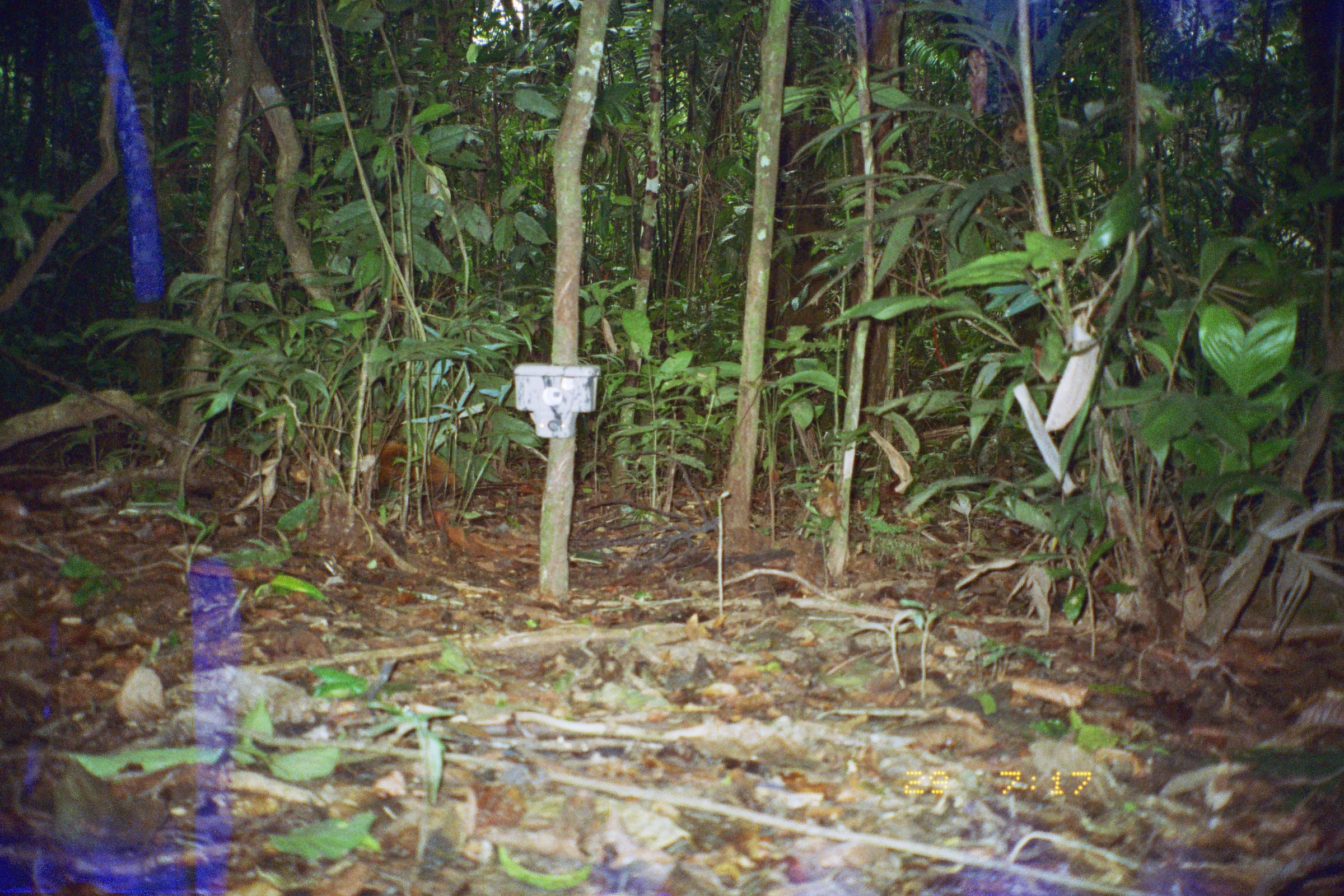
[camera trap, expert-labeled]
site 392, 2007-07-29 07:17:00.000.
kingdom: Animalia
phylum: Chordata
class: Mammalia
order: Rodentia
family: Sciuridae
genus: Sciurus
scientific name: Sciurus spadiceus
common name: southern amazon red squirrel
Sciurus spadiceus (southern amazon red squirrel).